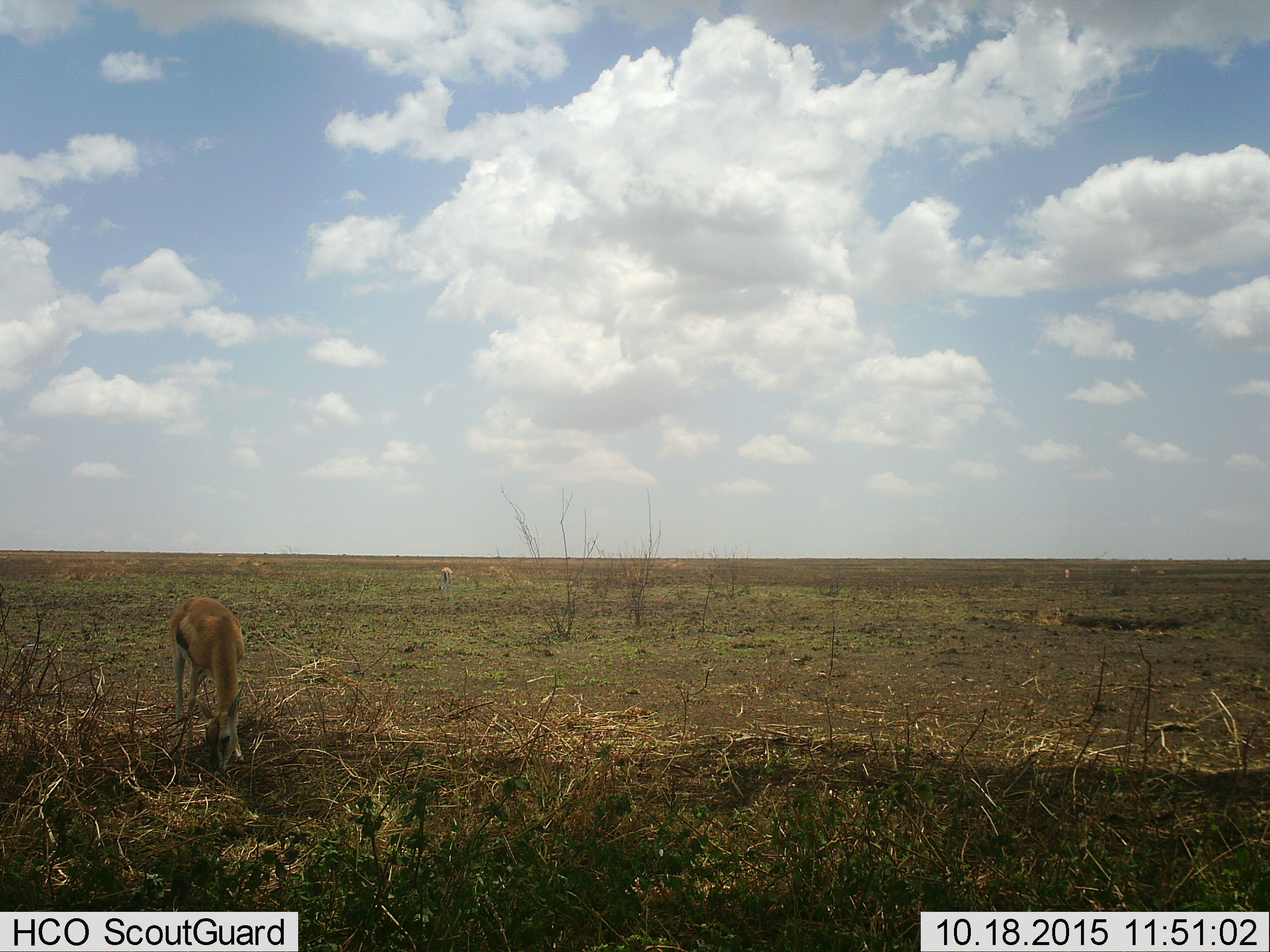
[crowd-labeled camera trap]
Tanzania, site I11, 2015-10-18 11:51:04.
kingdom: Animalia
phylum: Chordata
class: Mammalia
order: Artiodactyla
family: Bovidae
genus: Eudorcas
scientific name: Eudorcas thomsonii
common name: thomson's gazelle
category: gazellethomsons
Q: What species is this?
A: Gazellethomsons (thomson's gazelle) (Eudorcas thomsonii).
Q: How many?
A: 4.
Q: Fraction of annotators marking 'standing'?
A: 33%.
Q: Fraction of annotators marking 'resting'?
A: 22%.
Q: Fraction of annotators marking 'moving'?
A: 11%.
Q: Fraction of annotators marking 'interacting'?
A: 0%.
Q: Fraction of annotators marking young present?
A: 0%.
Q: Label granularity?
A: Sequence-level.